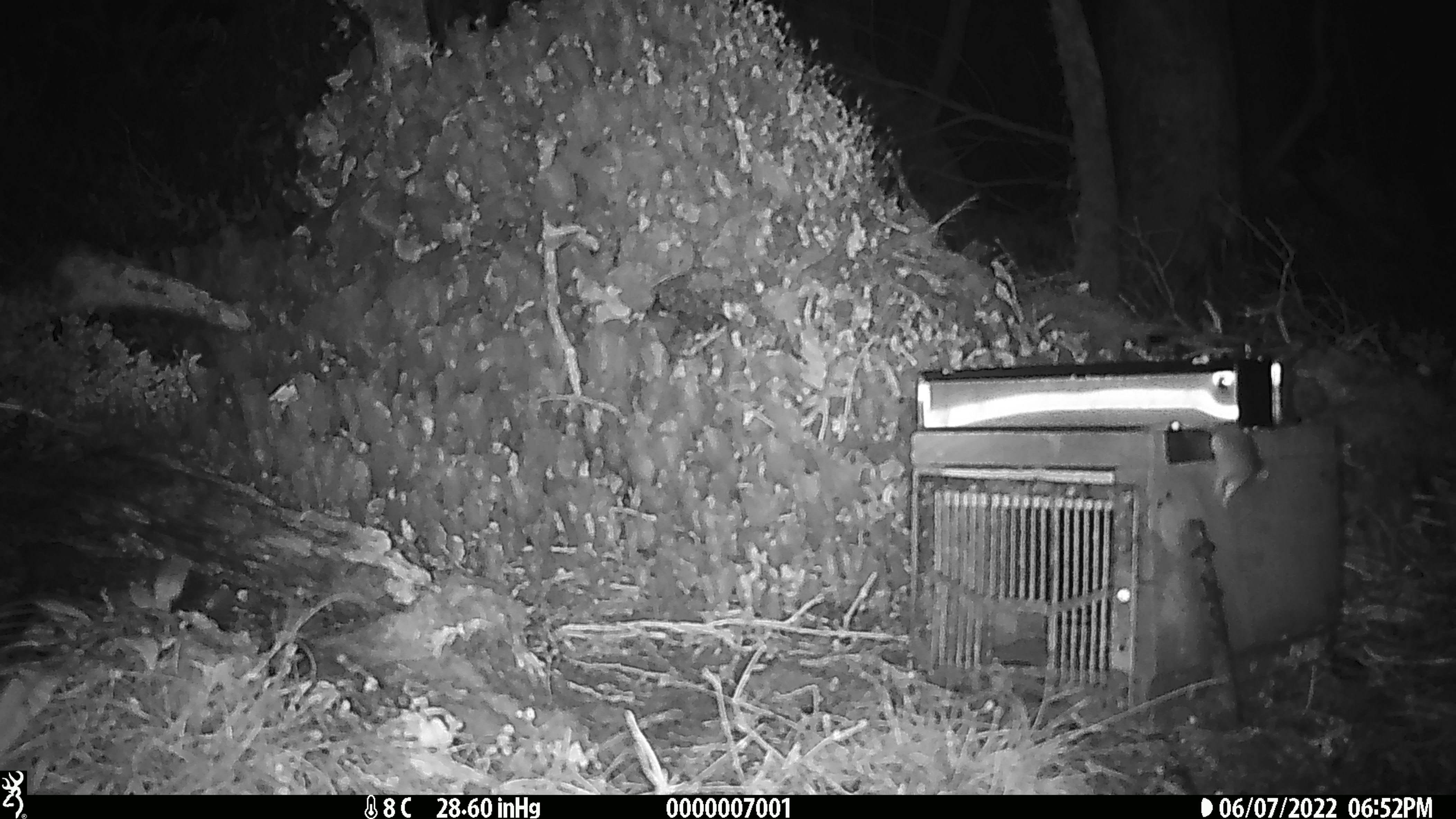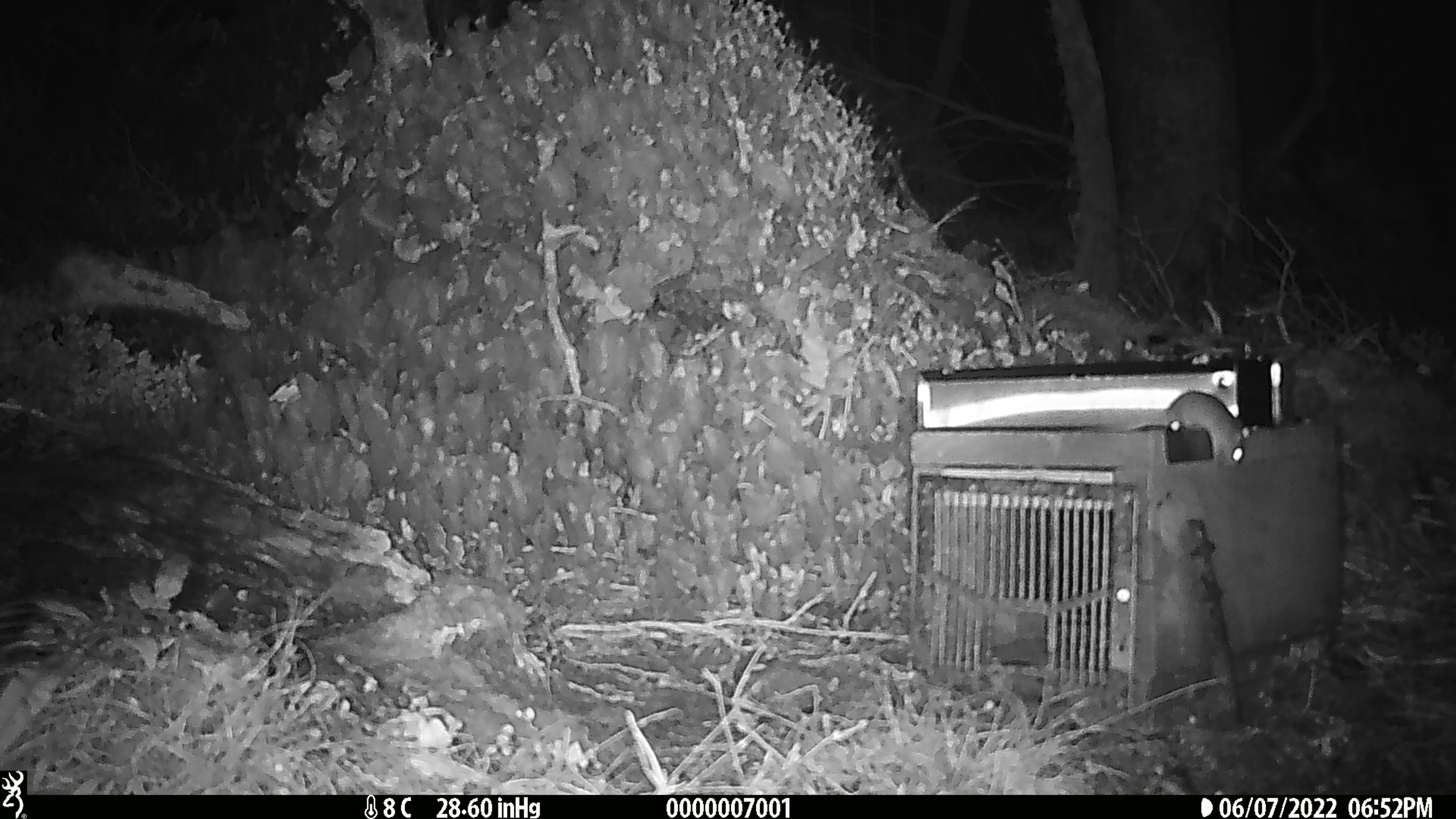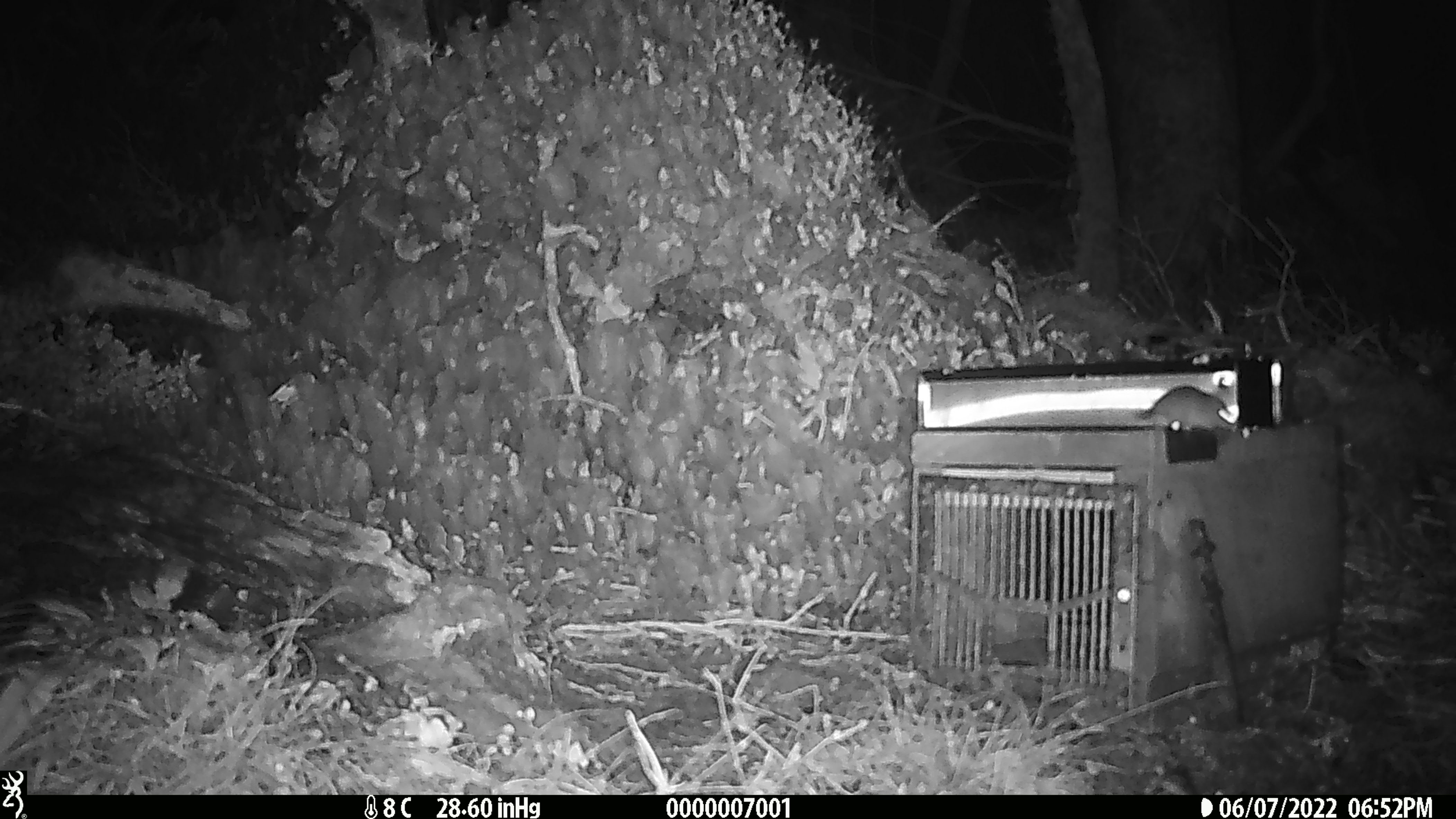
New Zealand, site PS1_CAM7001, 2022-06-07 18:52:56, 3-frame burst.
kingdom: Animalia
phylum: Chordata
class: Mammalia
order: Rodentia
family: Muridae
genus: Mus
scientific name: Mus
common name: mouse